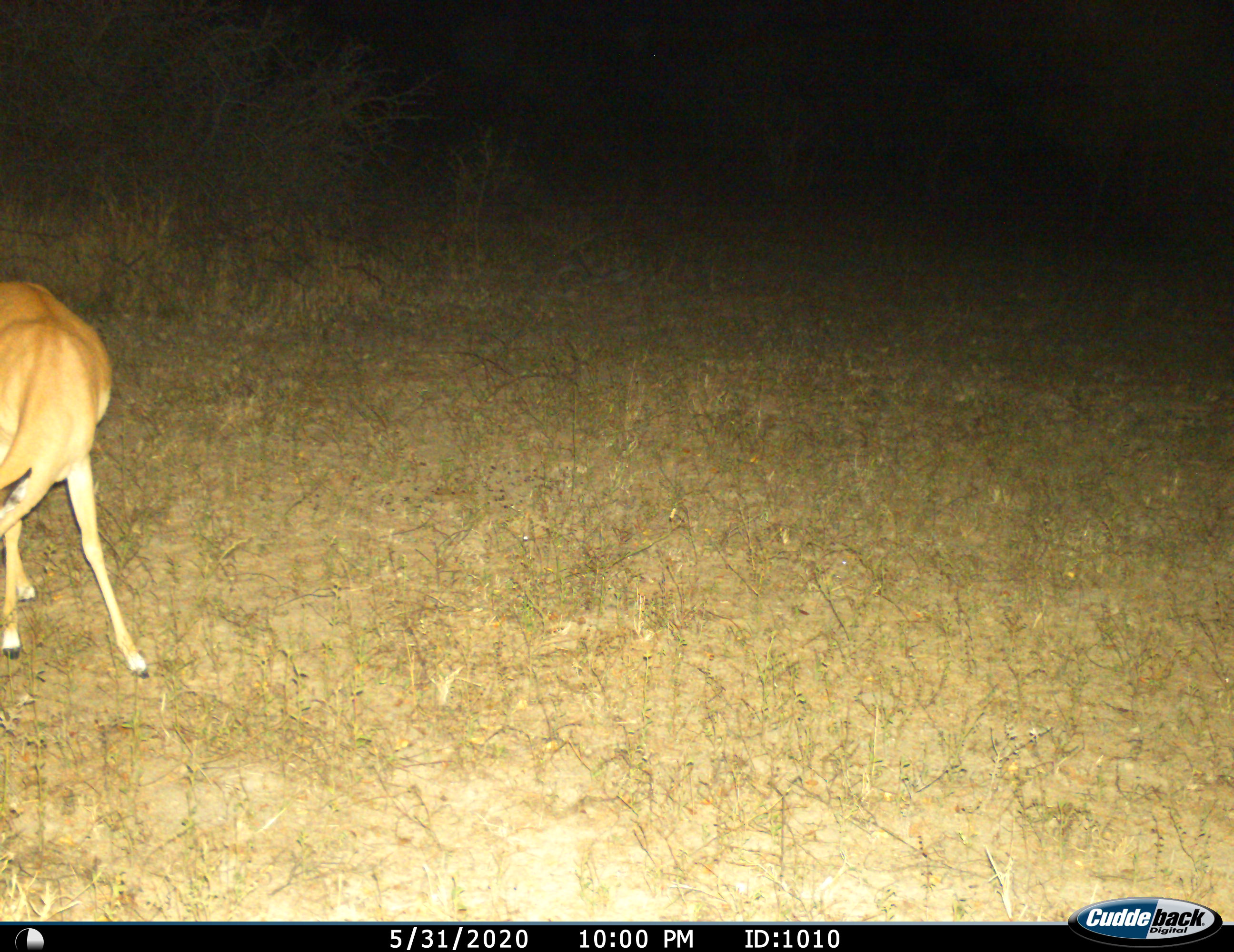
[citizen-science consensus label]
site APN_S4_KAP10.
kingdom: Animalia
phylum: Chordata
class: Mammalia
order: Artiodactyla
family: Bovidae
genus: Aepyceros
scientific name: Aepyceros melampus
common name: impala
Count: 1.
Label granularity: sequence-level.